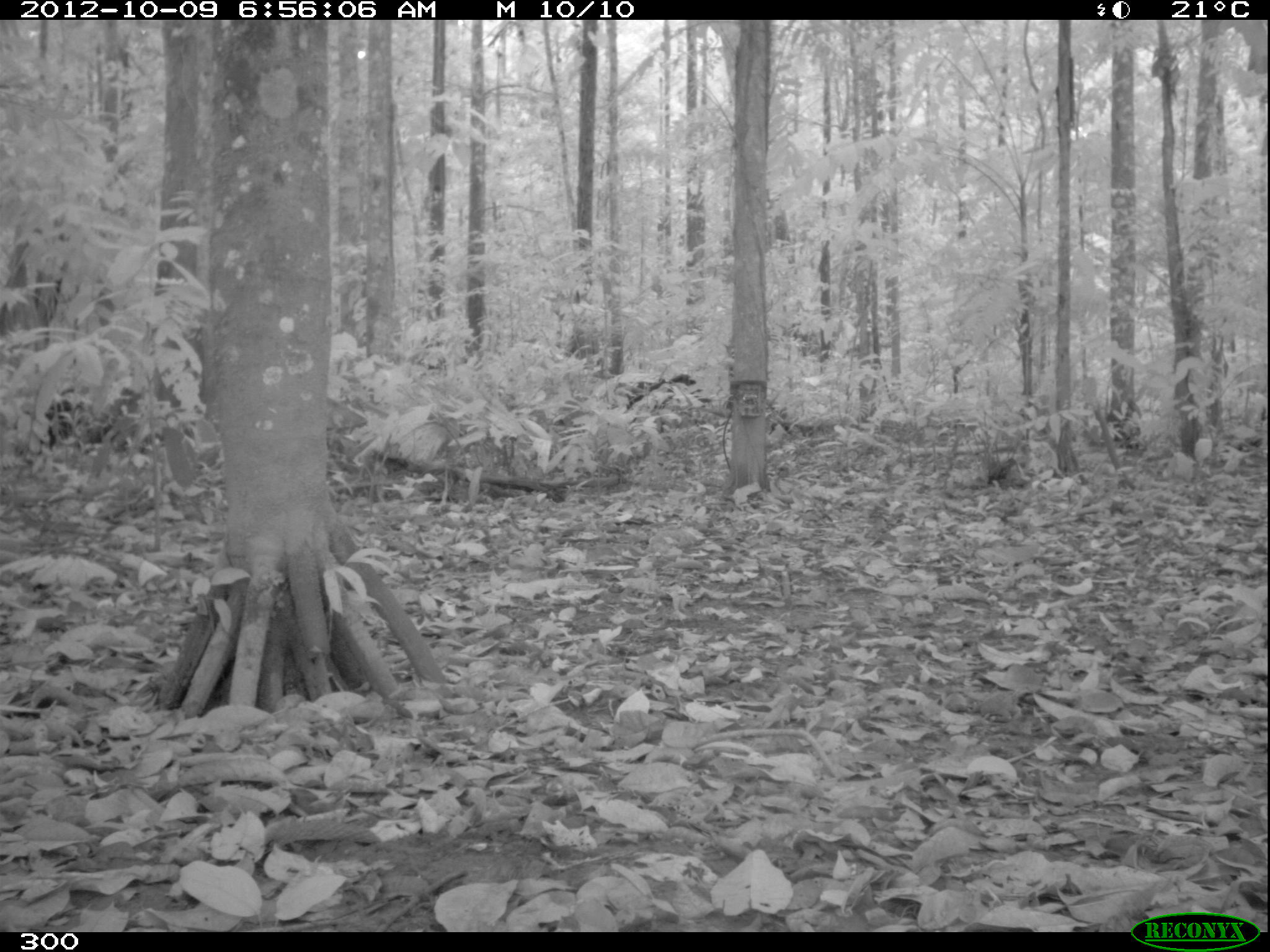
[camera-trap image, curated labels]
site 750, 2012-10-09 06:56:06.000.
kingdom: Animalia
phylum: Chordata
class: Mammalia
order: Artiodactyla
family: Tayassuidae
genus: Tayassu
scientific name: Tayassu pecari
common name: white-lipped peccary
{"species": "Tayassu pecari (white-lipped peccary)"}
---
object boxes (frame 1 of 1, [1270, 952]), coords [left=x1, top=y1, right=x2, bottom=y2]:
tayassu pecari: [left=36, top=386, right=159, bottom=457]; [left=626, top=373, right=696, bottom=412]